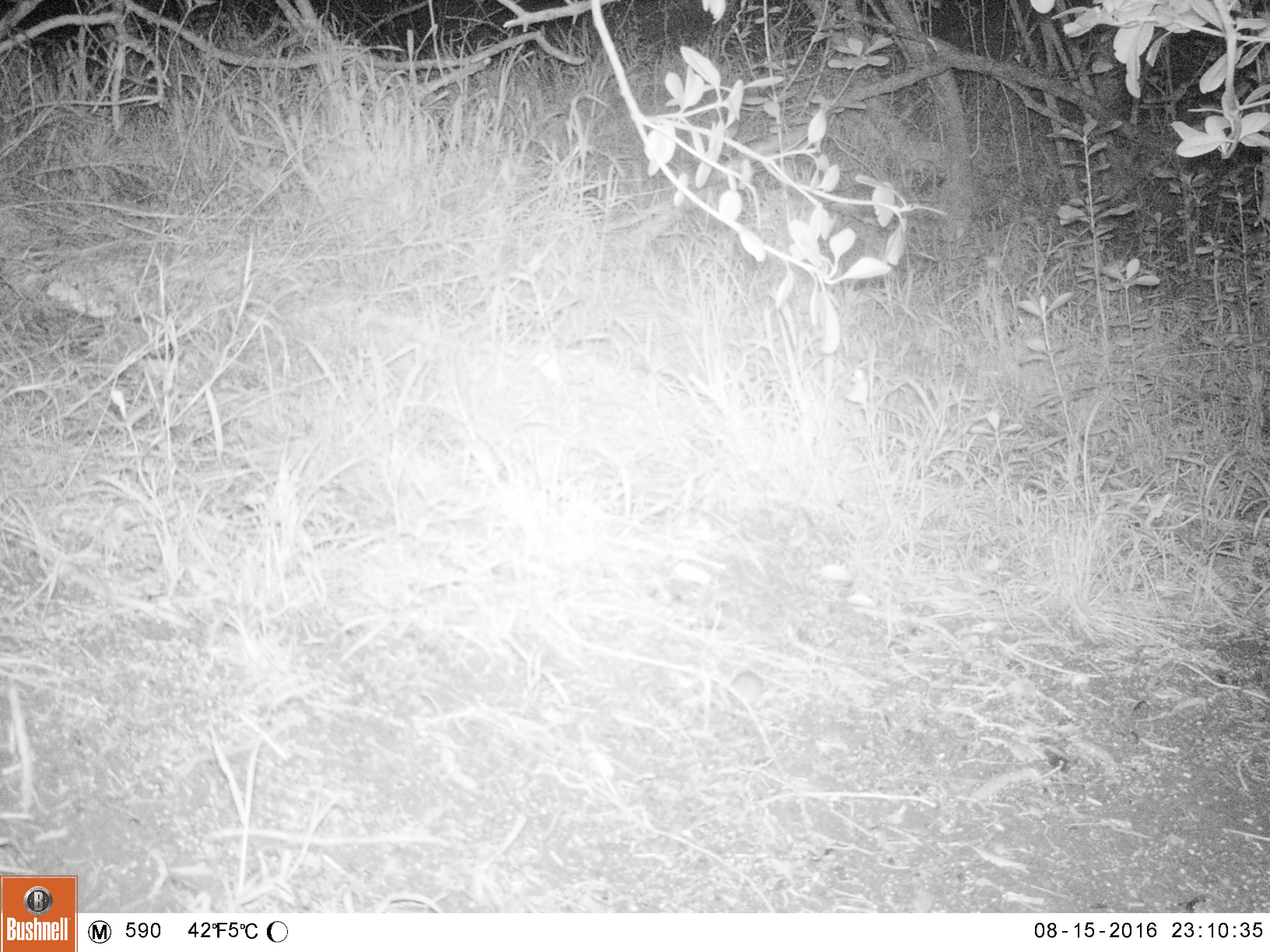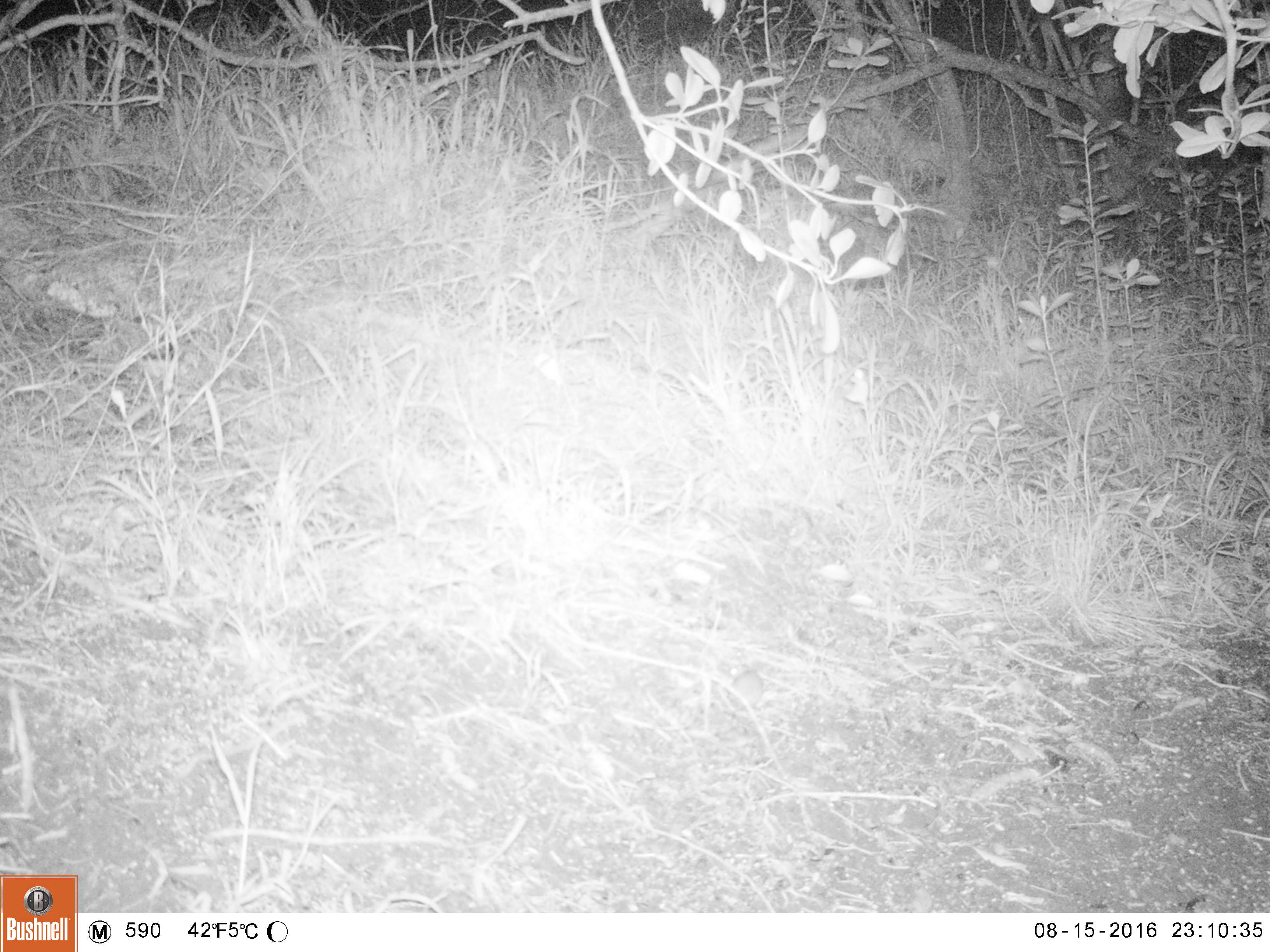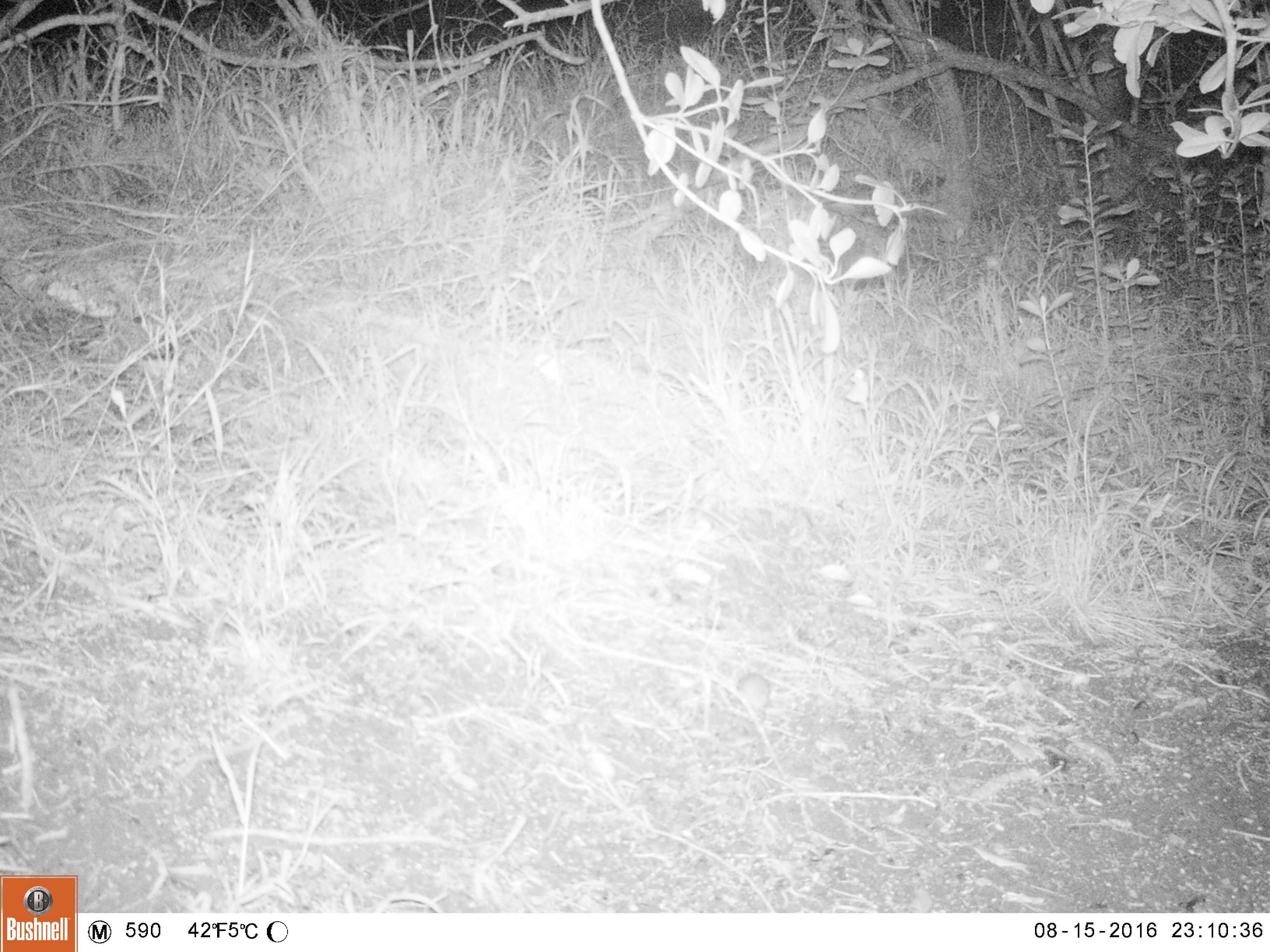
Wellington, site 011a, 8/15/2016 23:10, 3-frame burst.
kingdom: Animalia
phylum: Chordata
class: Mammalia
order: Rodentia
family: Muridae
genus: Mus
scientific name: Mus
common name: mouse